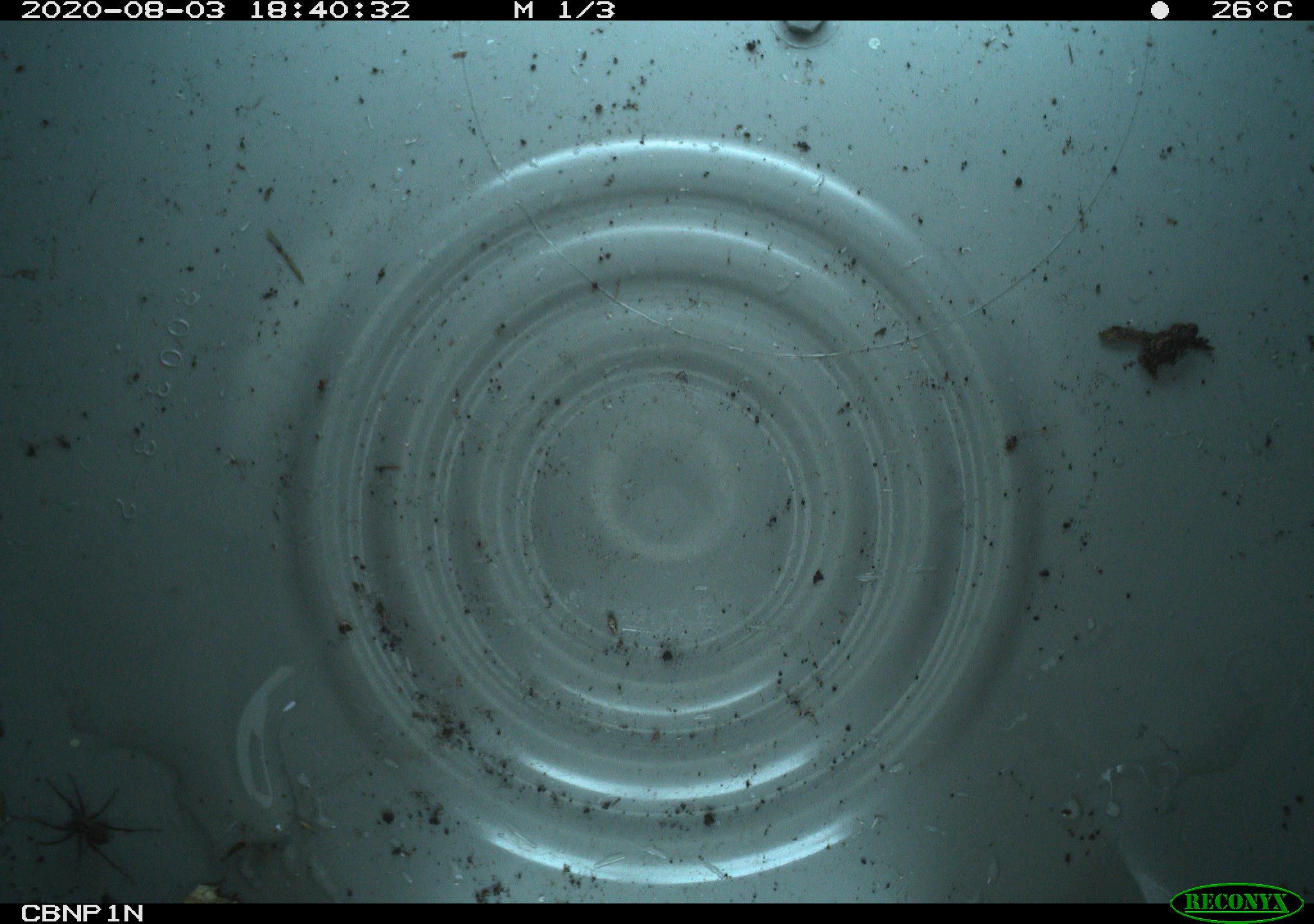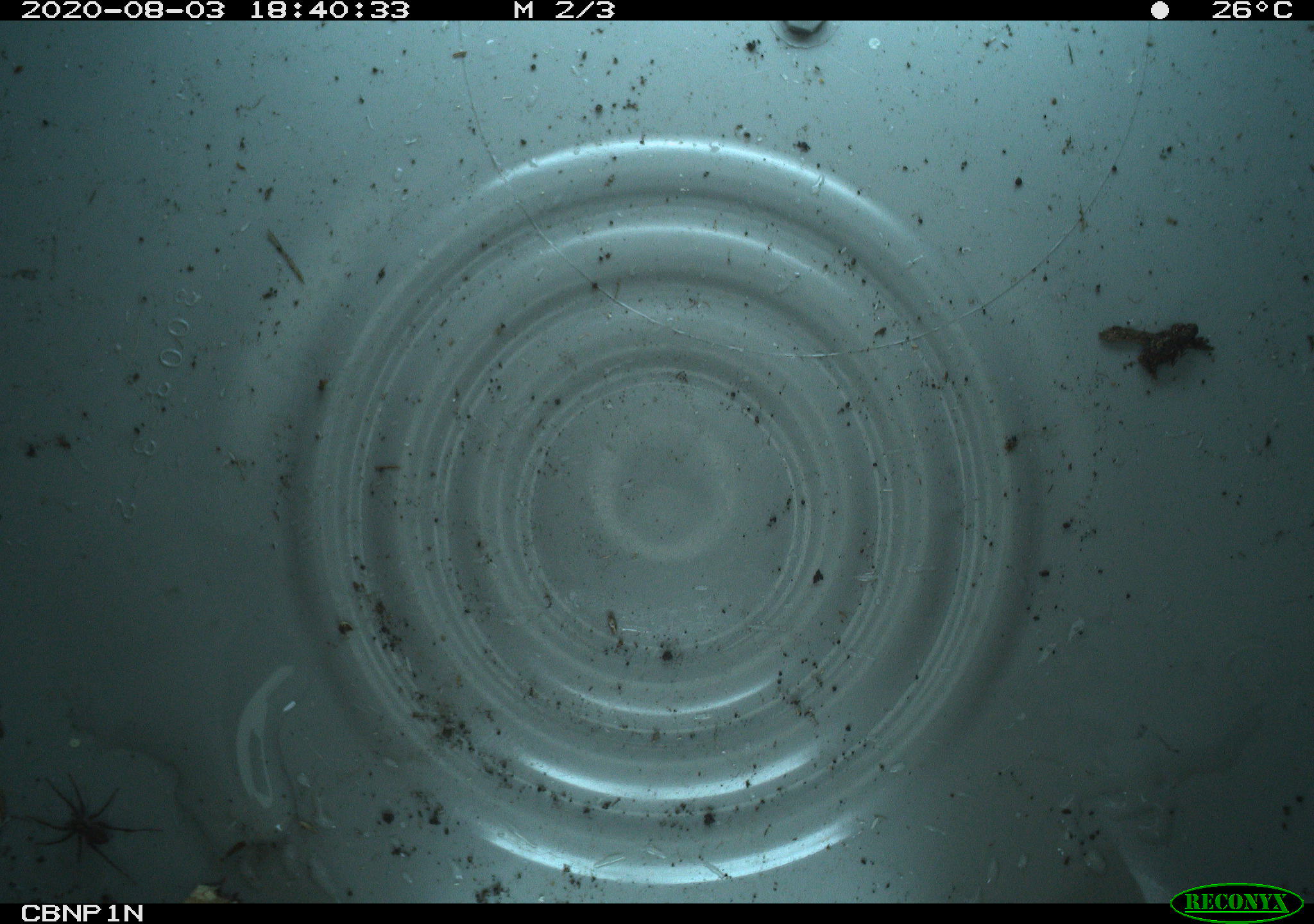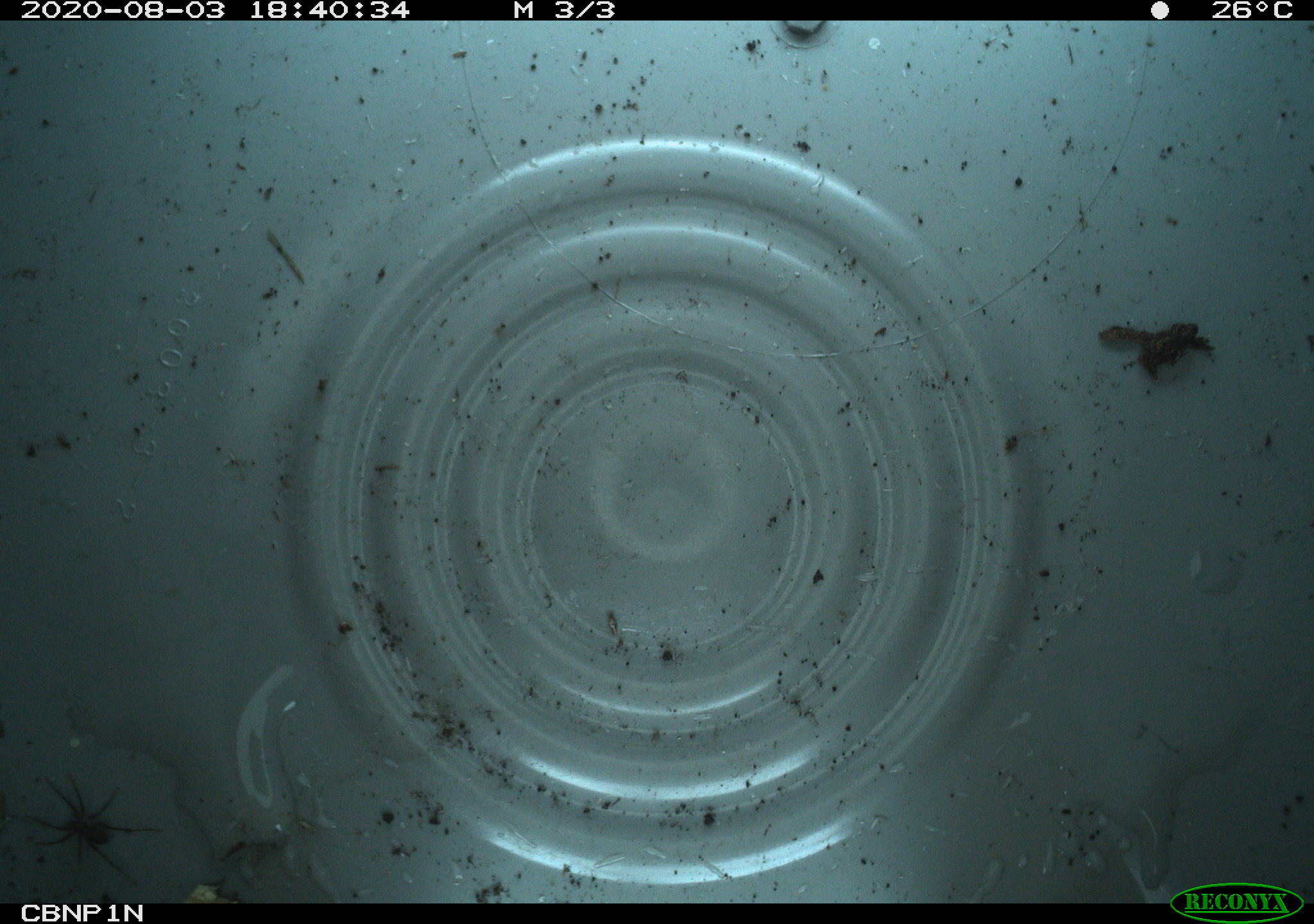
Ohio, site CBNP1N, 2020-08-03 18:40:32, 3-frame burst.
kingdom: Animalia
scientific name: Animalia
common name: animal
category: invertebrate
Invertebrate (animal) (Animalia).